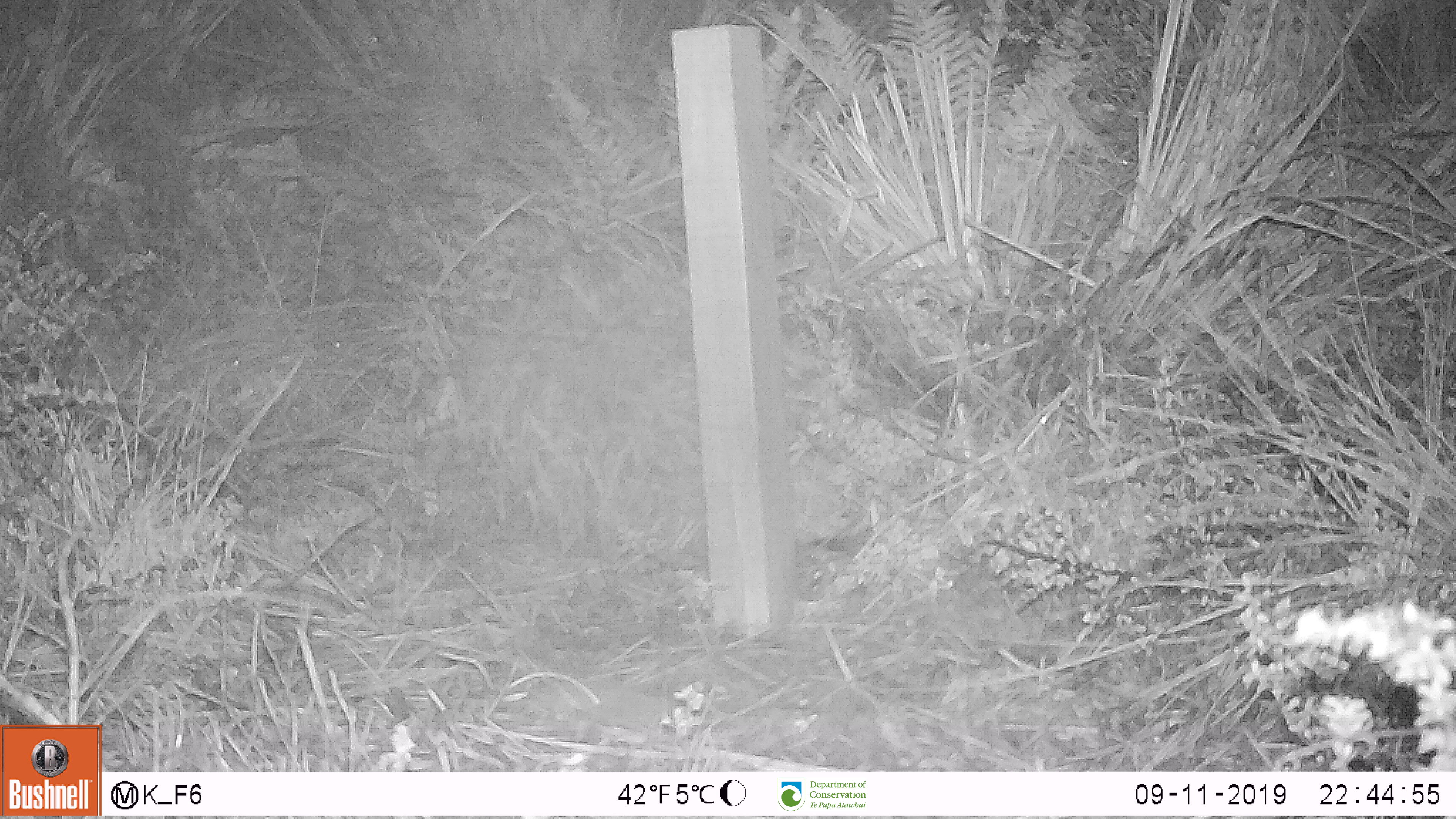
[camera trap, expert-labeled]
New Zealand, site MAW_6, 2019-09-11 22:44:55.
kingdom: Animalia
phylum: Chordata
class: Mammalia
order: Rodentia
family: Muridae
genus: Mus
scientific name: Mus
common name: mouse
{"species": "mouse (Mus)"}